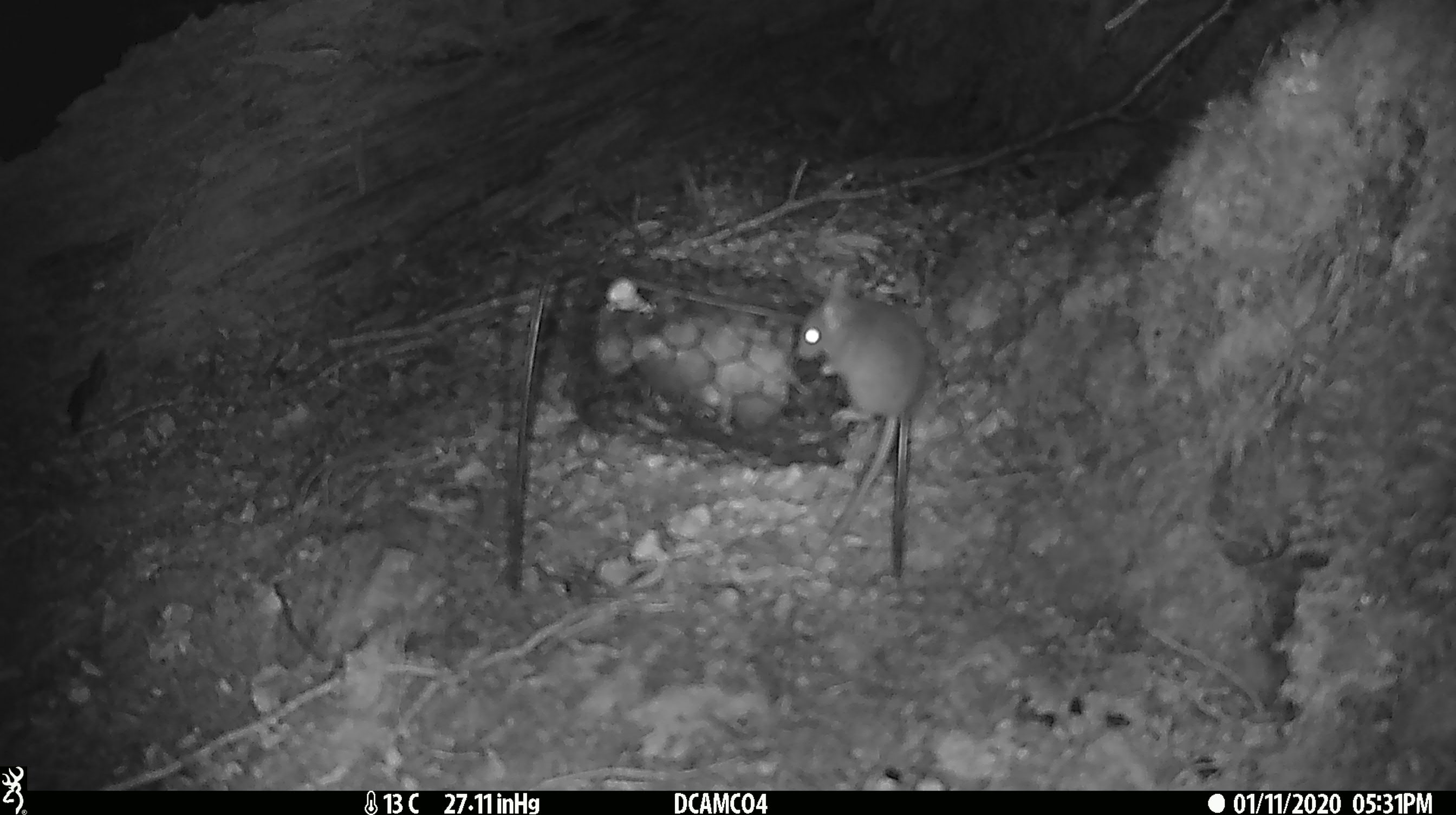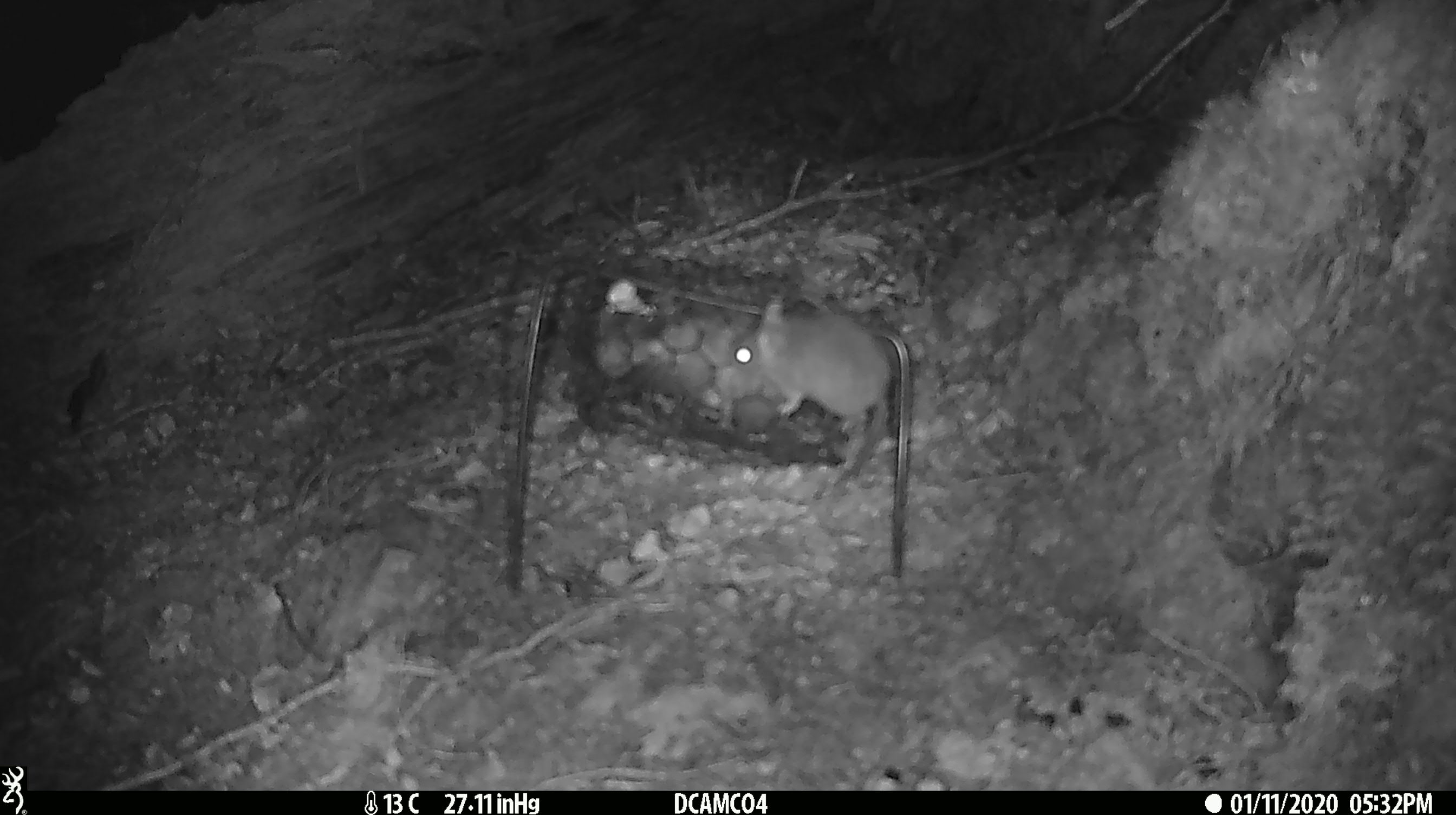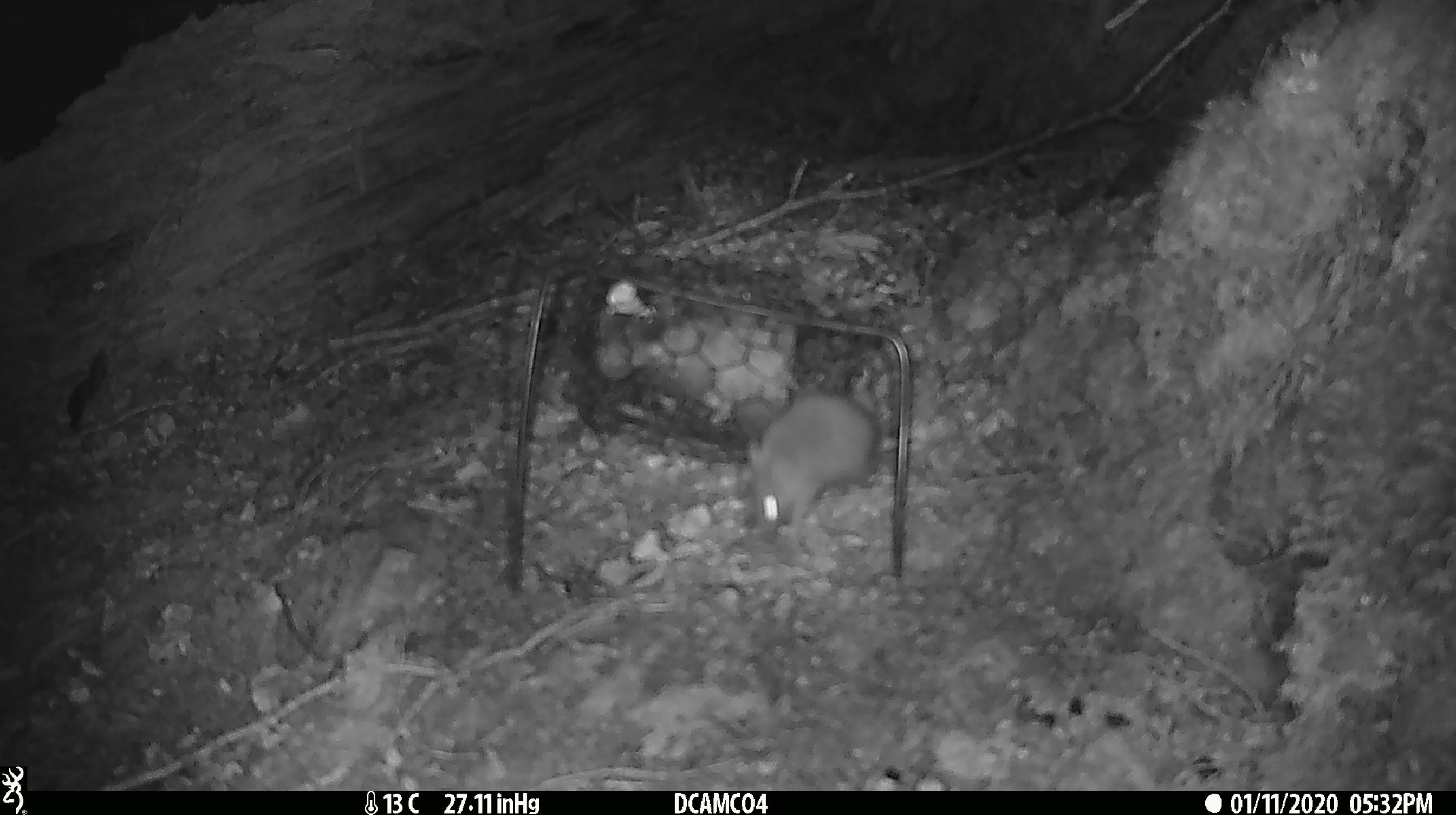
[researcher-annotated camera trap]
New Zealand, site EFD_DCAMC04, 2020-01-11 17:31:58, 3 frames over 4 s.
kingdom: Animalia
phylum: Chordata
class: Mammalia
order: Rodentia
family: Muridae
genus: Mus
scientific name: Mus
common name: mouse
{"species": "mouse (Mus)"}